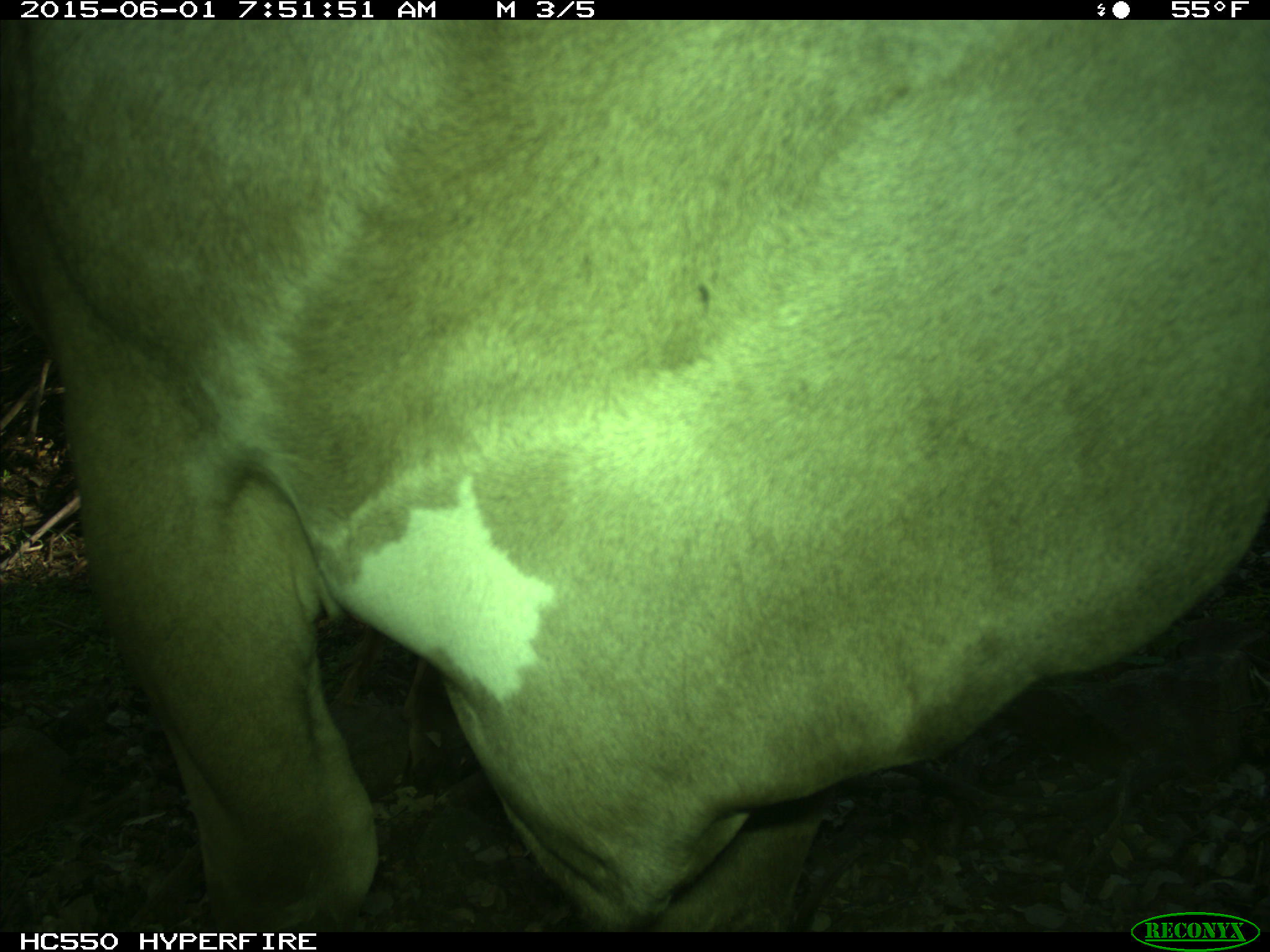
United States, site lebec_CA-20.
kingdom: Animalia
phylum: Chordata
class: Mammalia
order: Artiodactyla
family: Bovidae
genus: Bos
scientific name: Bos taurus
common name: domestic cow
Bos taurus (domestic cow).